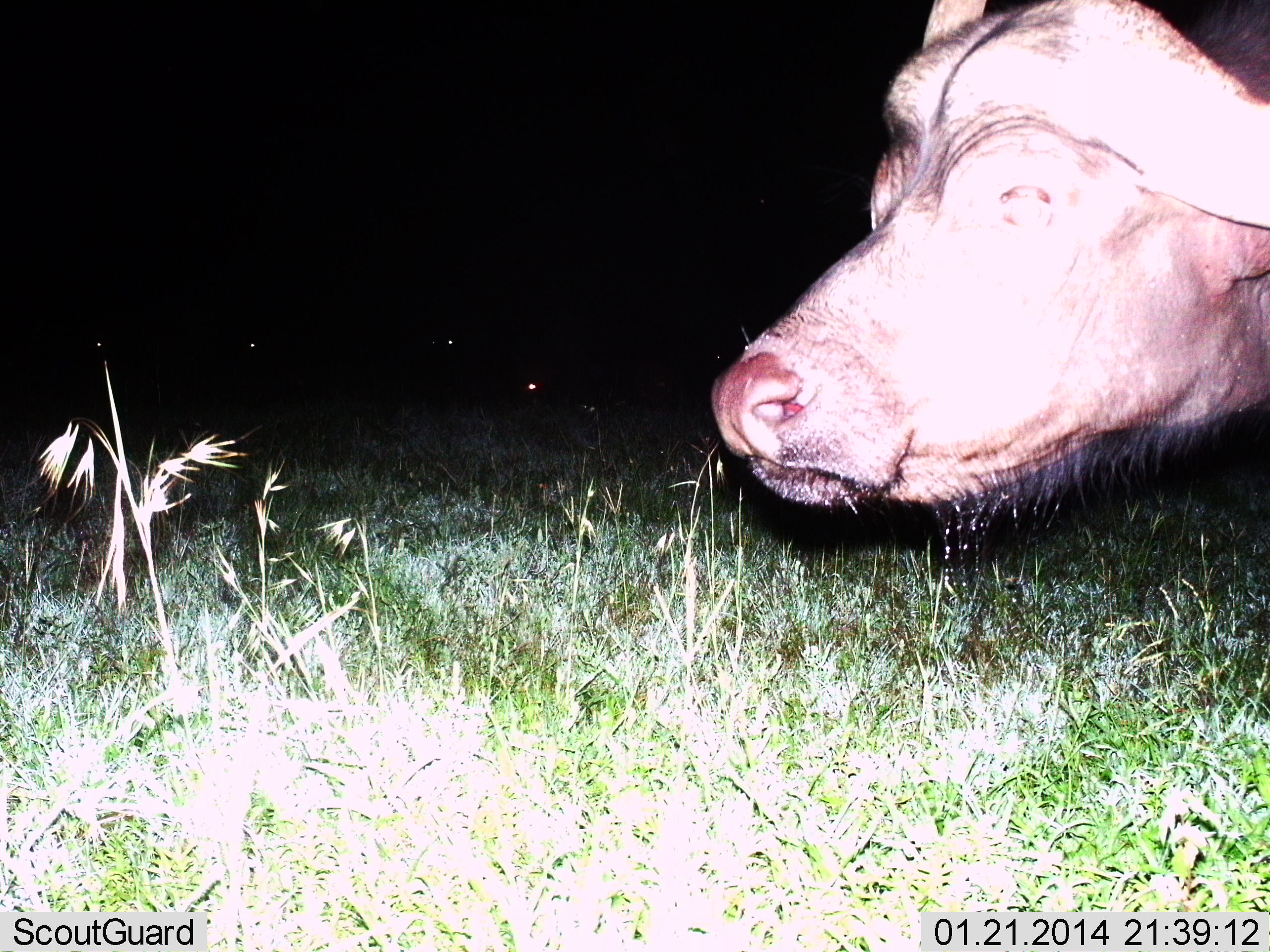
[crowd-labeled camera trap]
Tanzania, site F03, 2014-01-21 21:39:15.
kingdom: Animalia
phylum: Chordata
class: Mammalia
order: Artiodactyla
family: Bovidae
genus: Syncerus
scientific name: Syncerus caffer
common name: cape buffalo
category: buffalo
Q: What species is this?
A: Buffalo (cape buffalo) (Syncerus caffer).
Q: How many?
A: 1.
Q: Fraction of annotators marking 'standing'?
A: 90%.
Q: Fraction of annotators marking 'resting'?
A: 0%.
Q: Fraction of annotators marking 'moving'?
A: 0%.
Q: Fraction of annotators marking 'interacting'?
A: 10%.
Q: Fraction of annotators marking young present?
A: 0%.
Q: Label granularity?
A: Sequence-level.